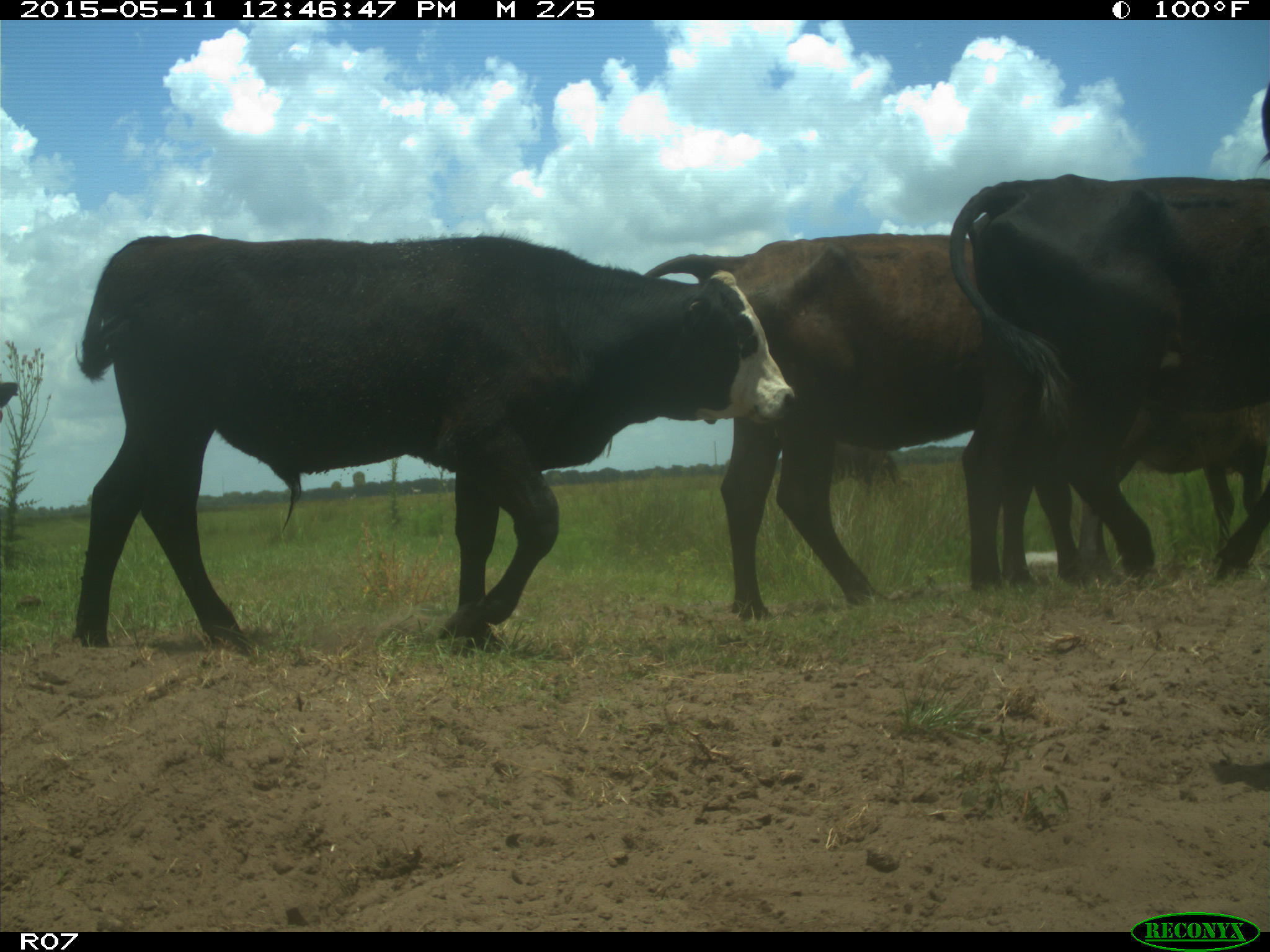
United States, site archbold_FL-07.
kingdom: Animalia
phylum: Chordata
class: Mammalia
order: Artiodactyla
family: Bovidae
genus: Bos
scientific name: Bos taurus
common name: domestic cow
Bos taurus (domestic cow).